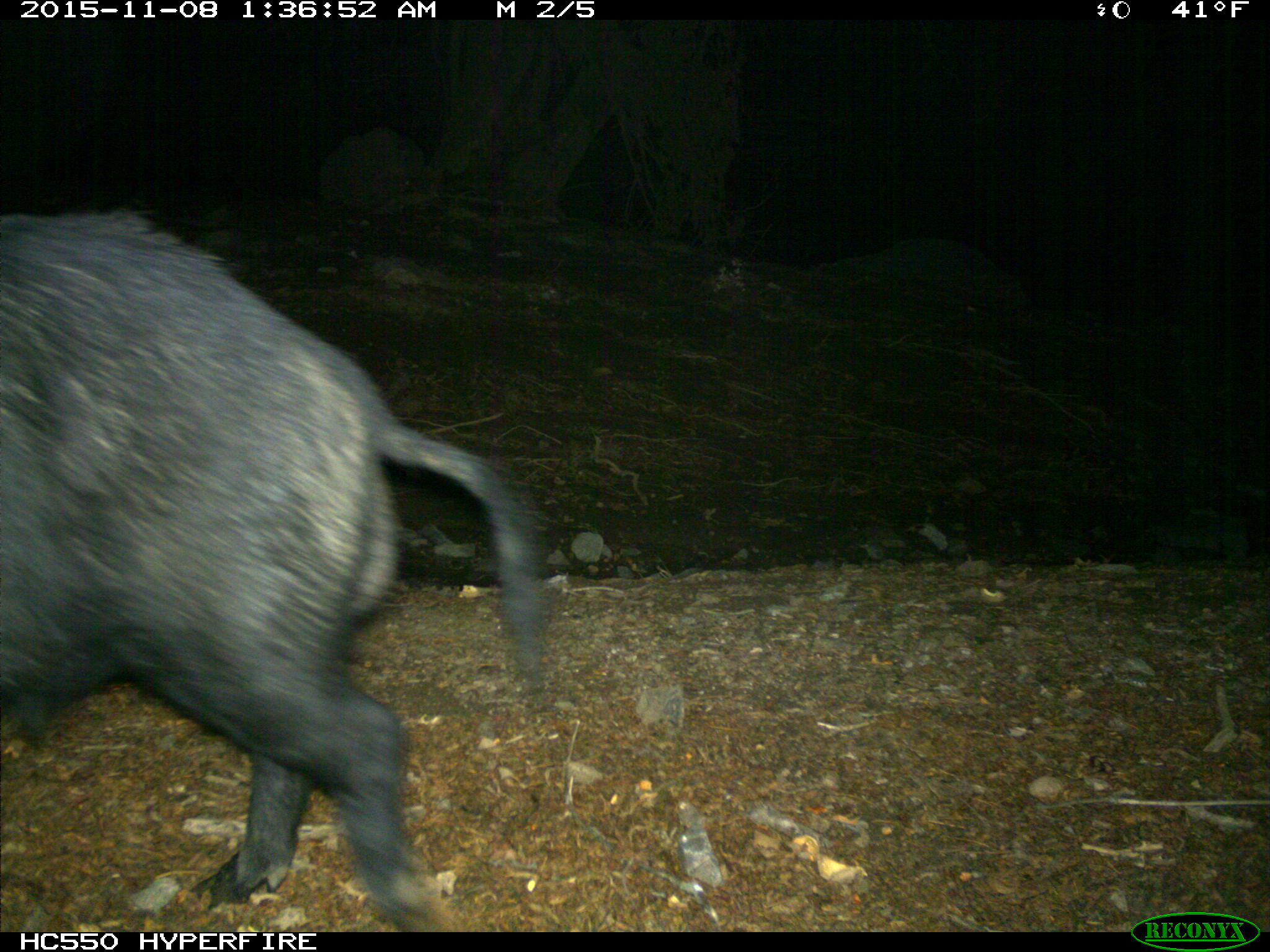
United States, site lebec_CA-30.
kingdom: Animalia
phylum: Chordata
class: Mammalia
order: Artiodactyla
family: Suidae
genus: Sus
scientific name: Sus scrofa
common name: wild boar